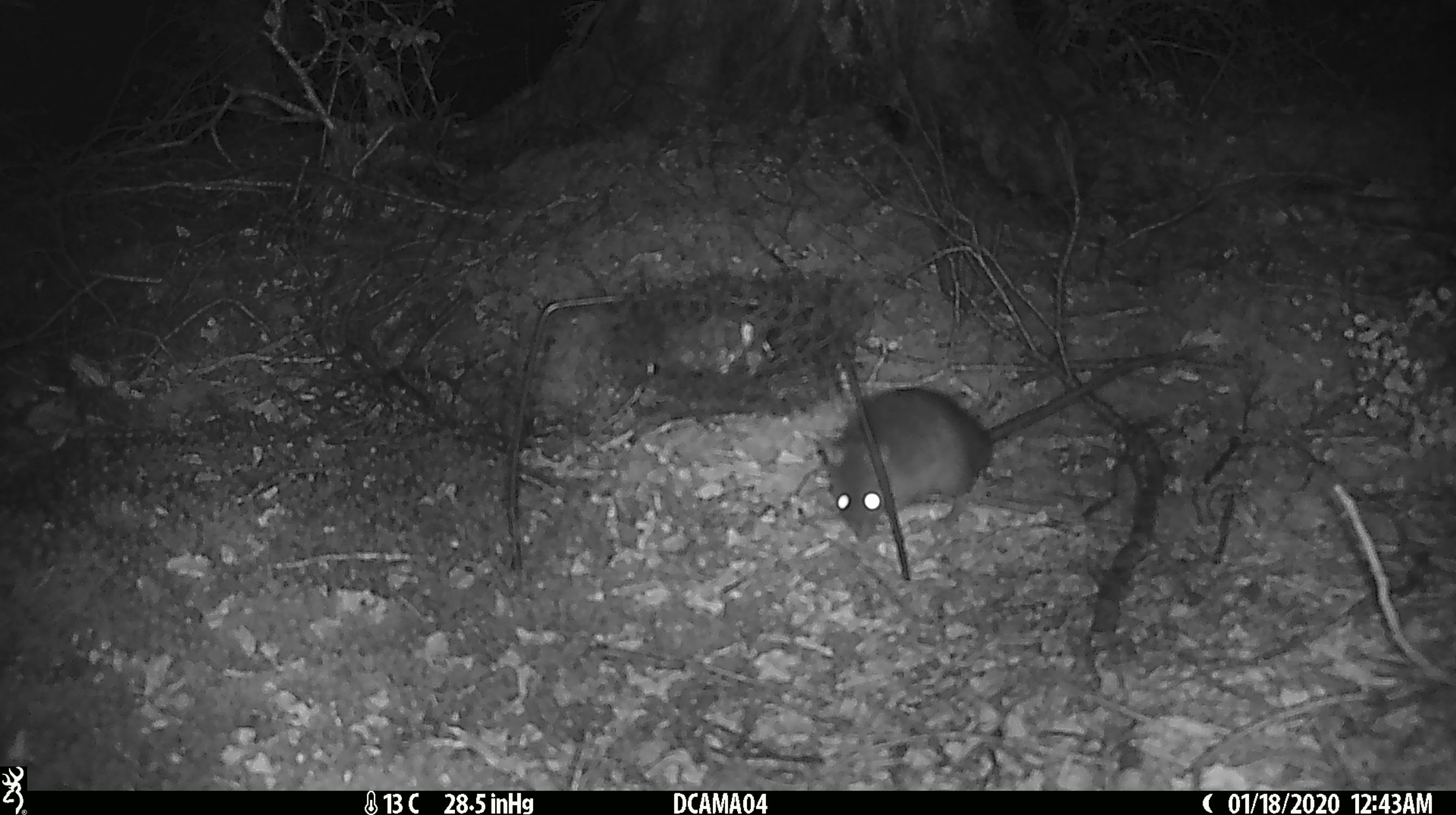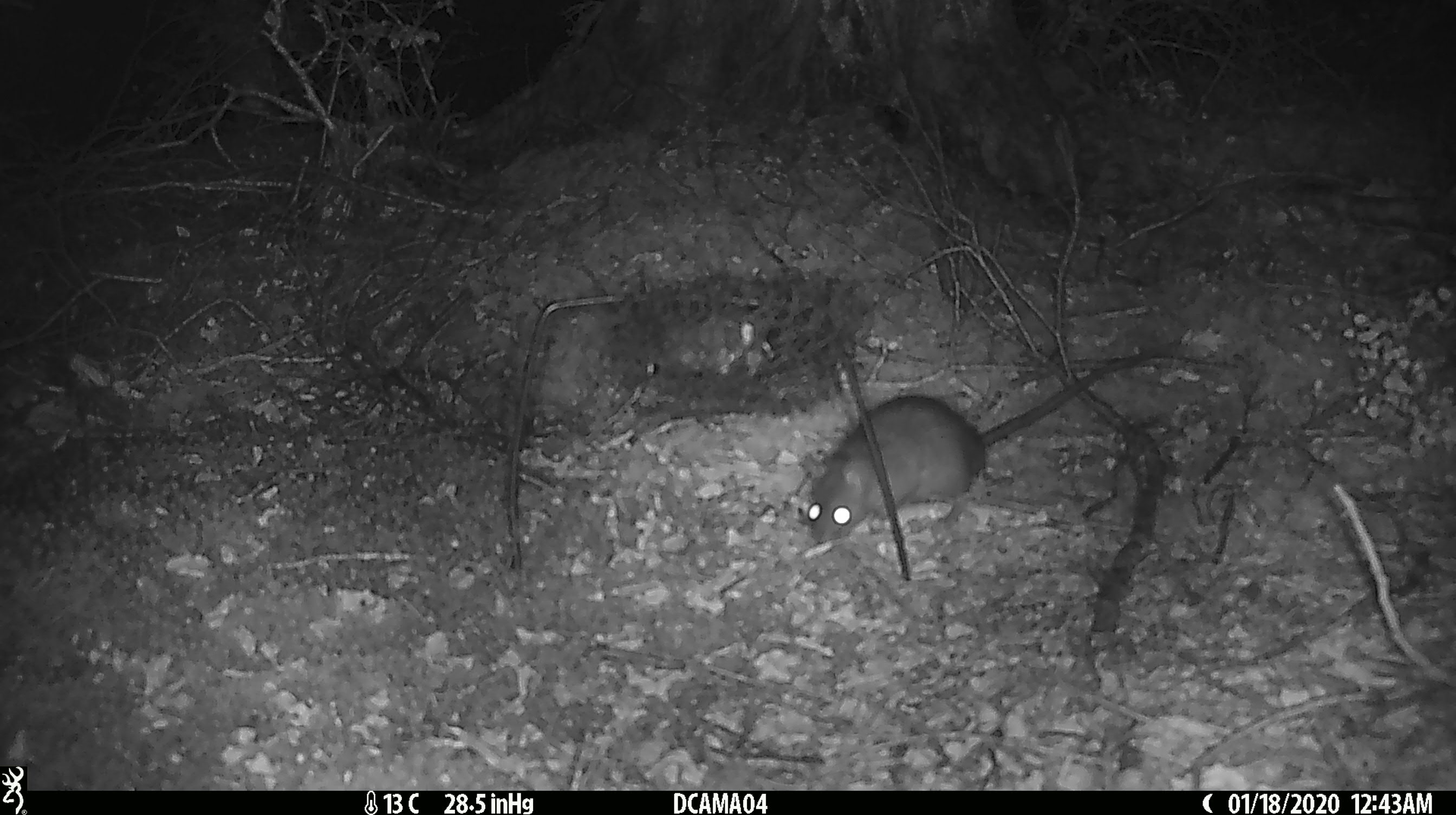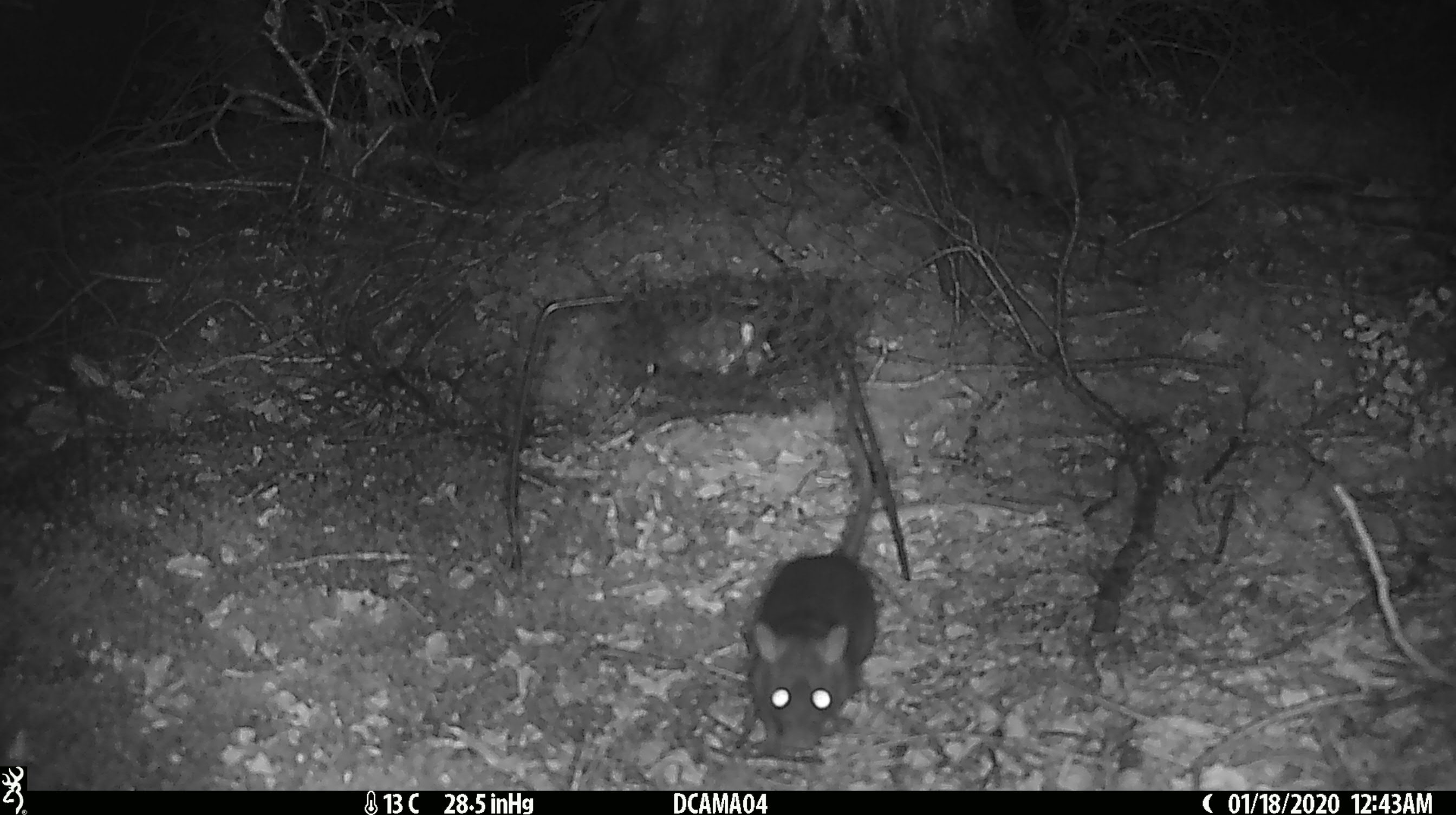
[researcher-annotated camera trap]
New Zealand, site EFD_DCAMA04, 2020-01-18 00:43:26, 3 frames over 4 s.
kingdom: Animalia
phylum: Chordata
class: Mammalia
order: Rodentia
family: Muridae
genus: Rattus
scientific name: Rattus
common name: rat